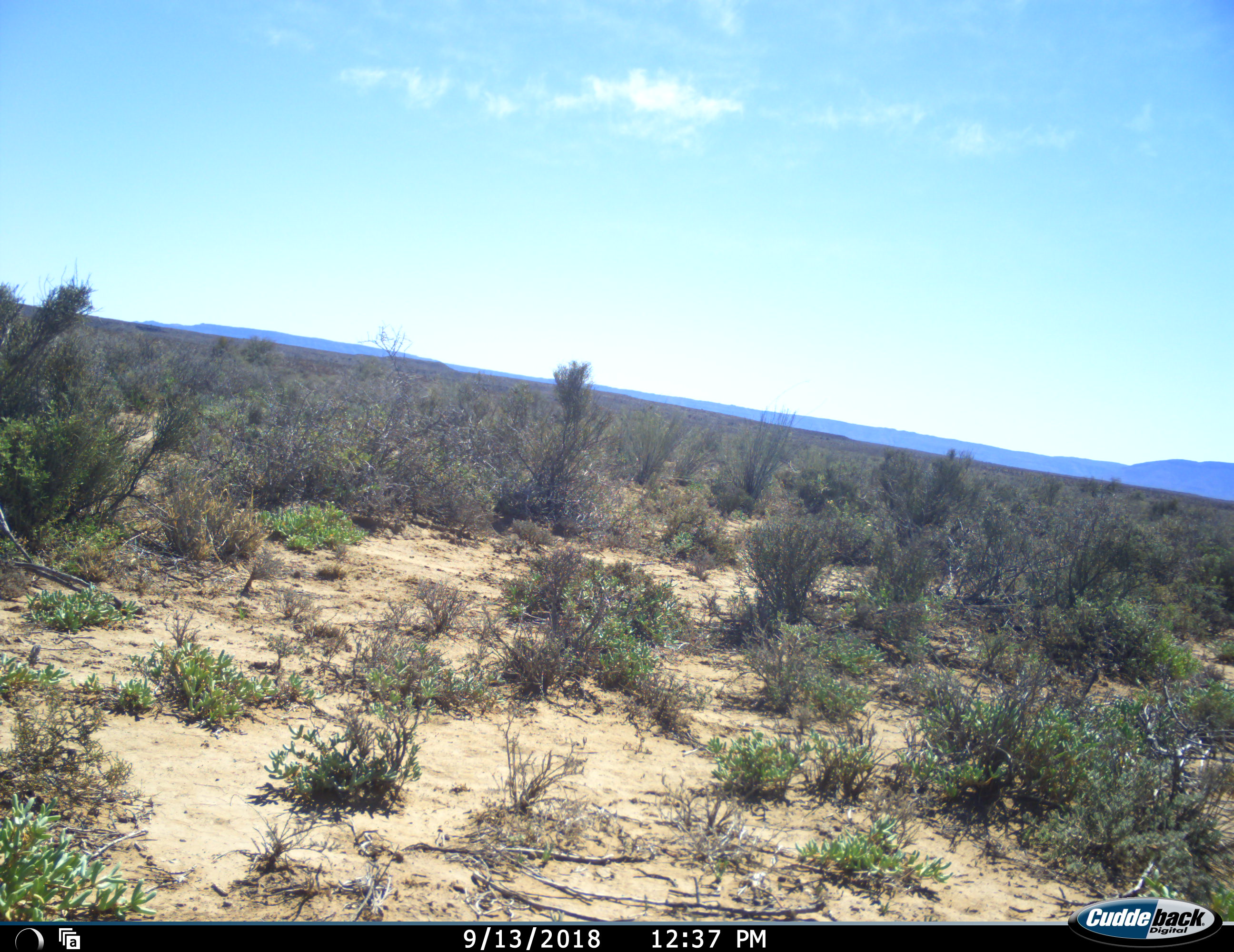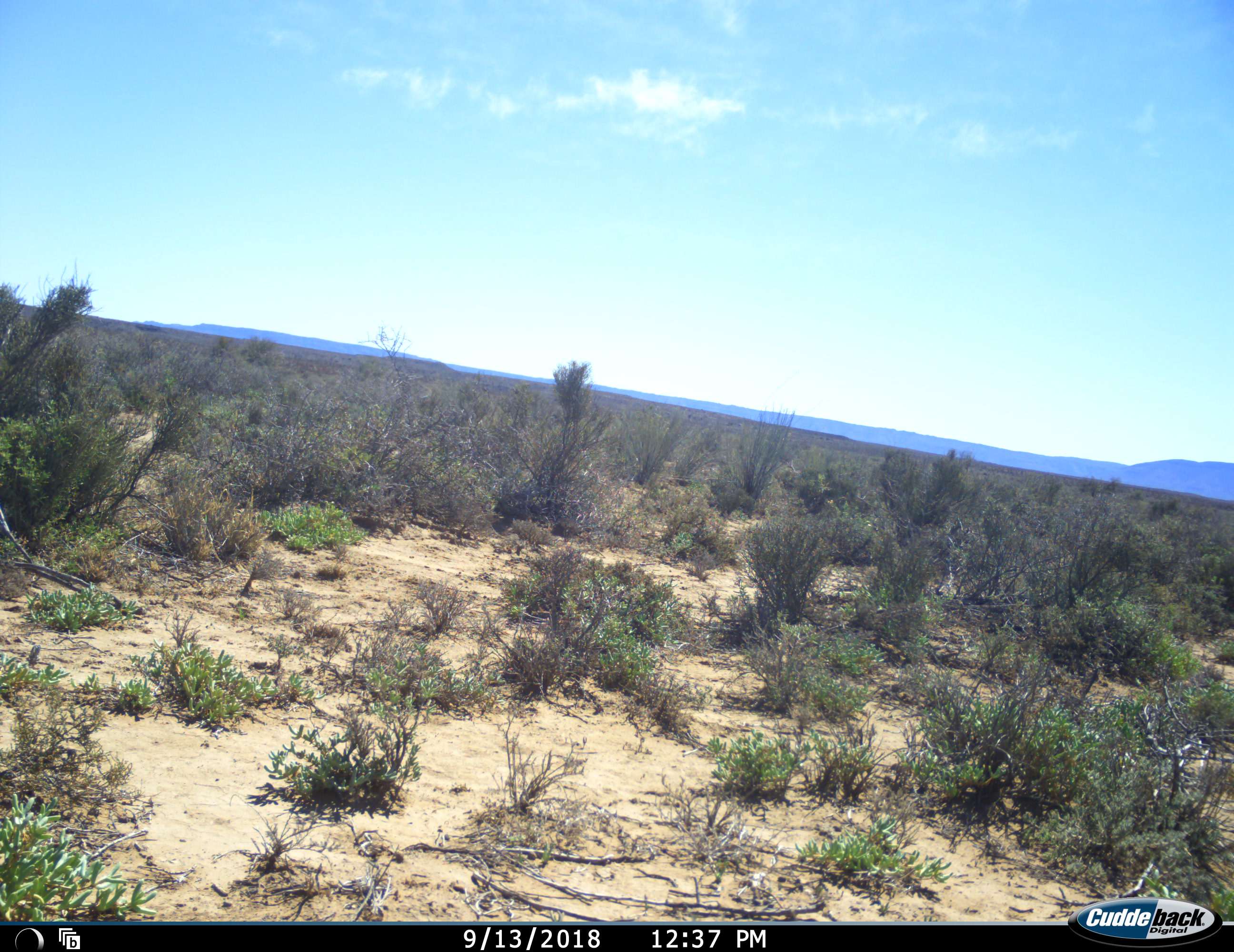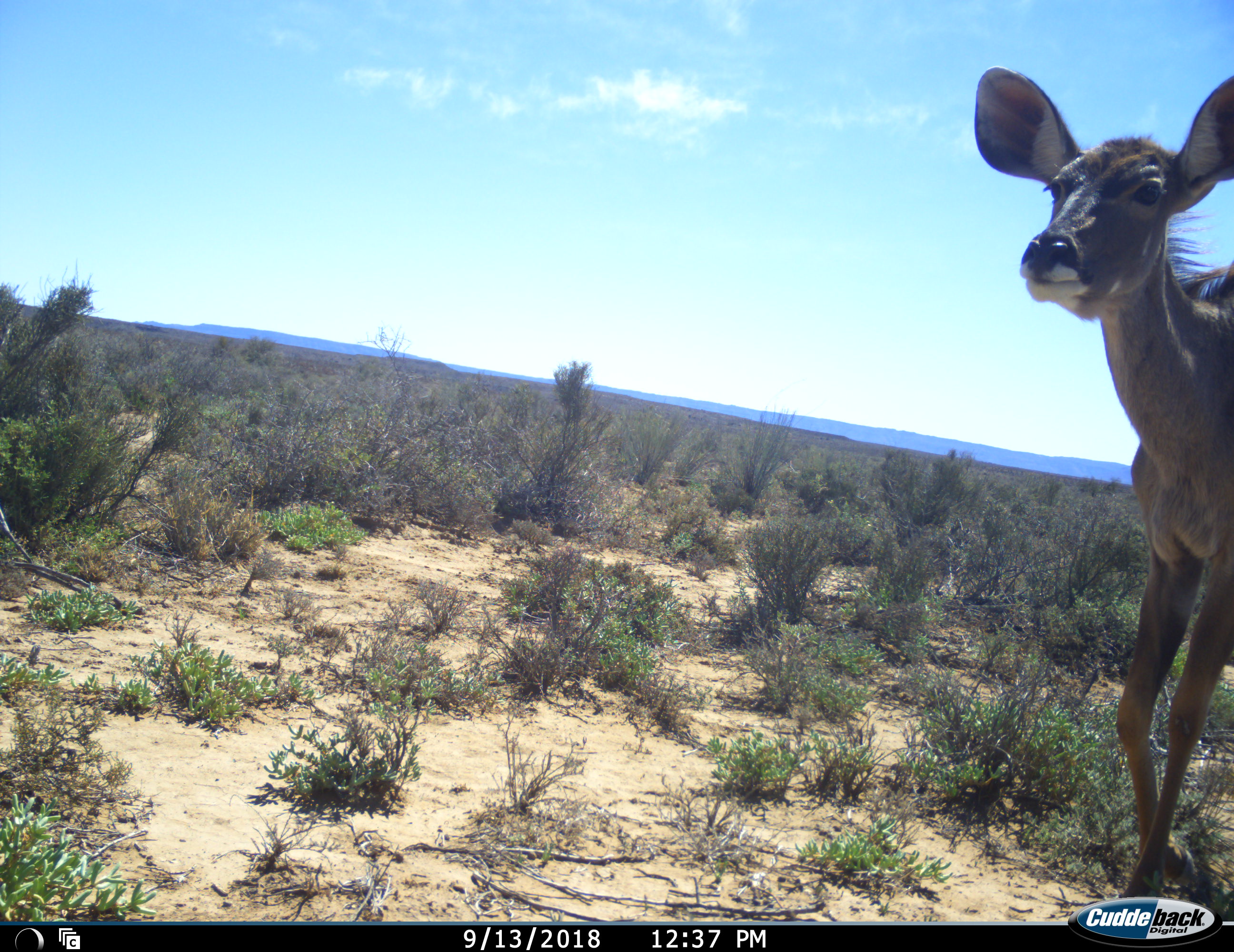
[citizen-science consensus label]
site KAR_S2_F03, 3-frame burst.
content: unidentified animal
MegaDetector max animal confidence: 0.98